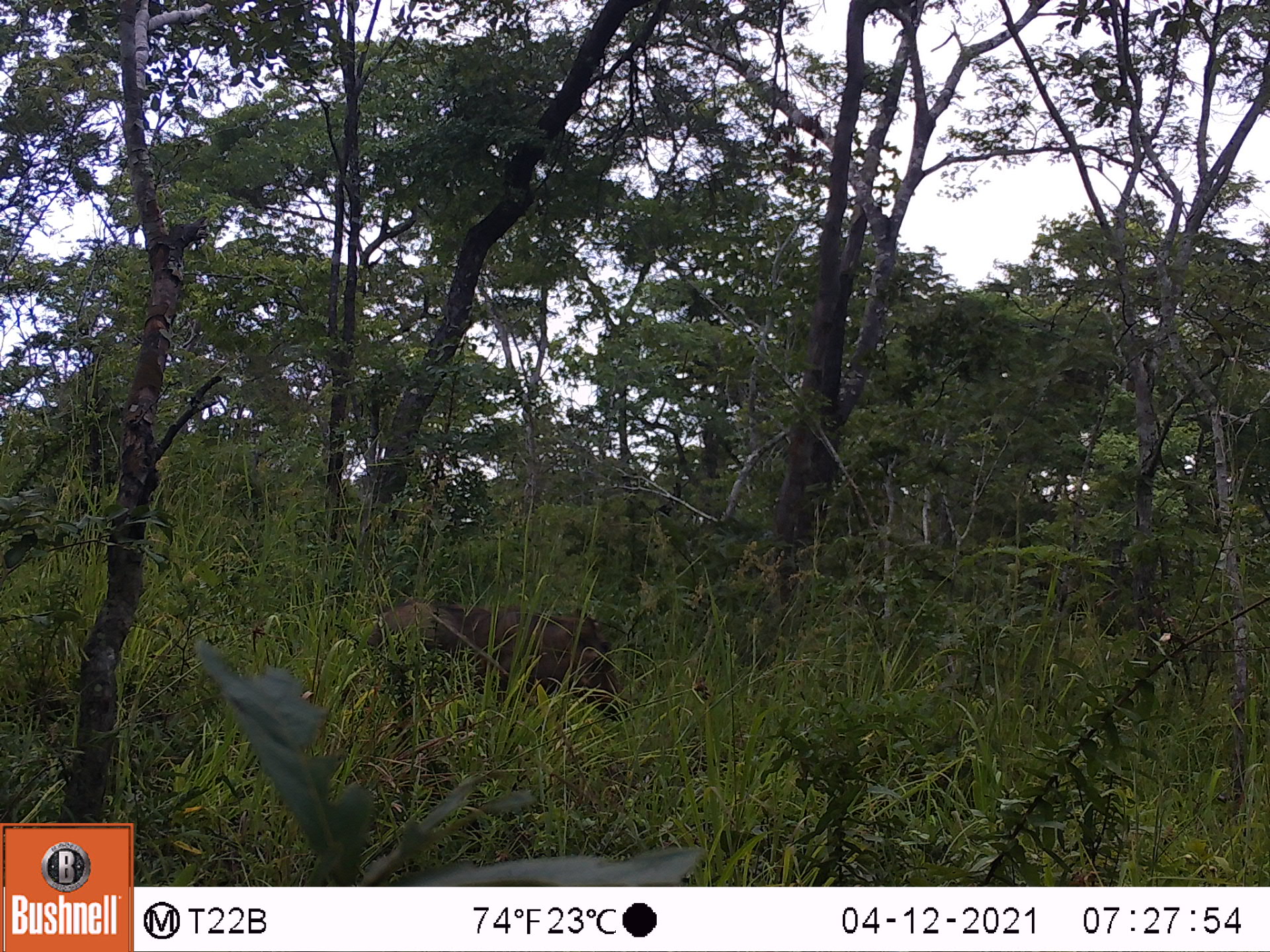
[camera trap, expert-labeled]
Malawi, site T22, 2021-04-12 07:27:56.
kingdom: Animalia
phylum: Chordata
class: Mammalia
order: Artiodactyla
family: Suidae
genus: Phacochoerus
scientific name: Phacochoerus africanus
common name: common warthog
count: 1